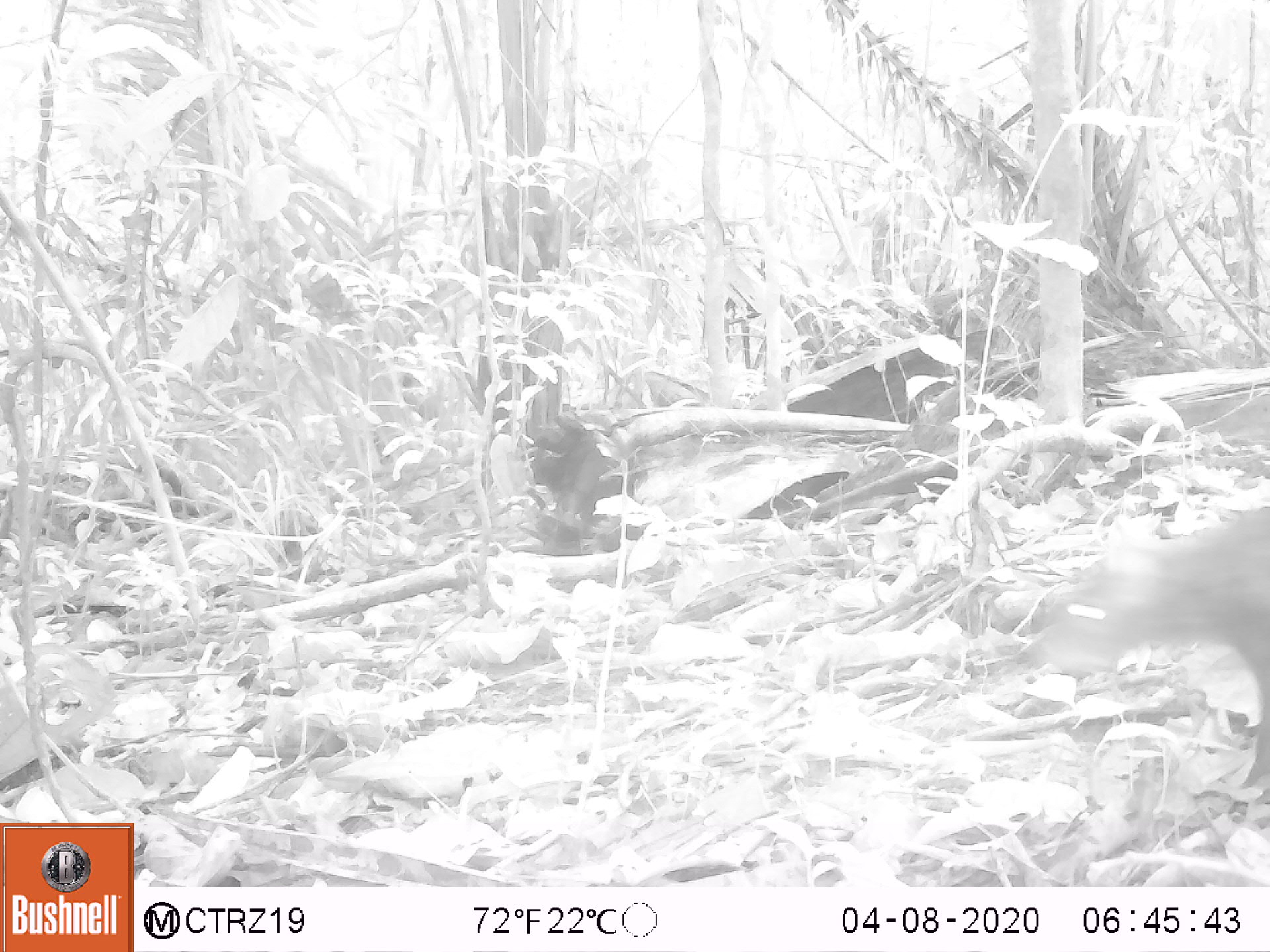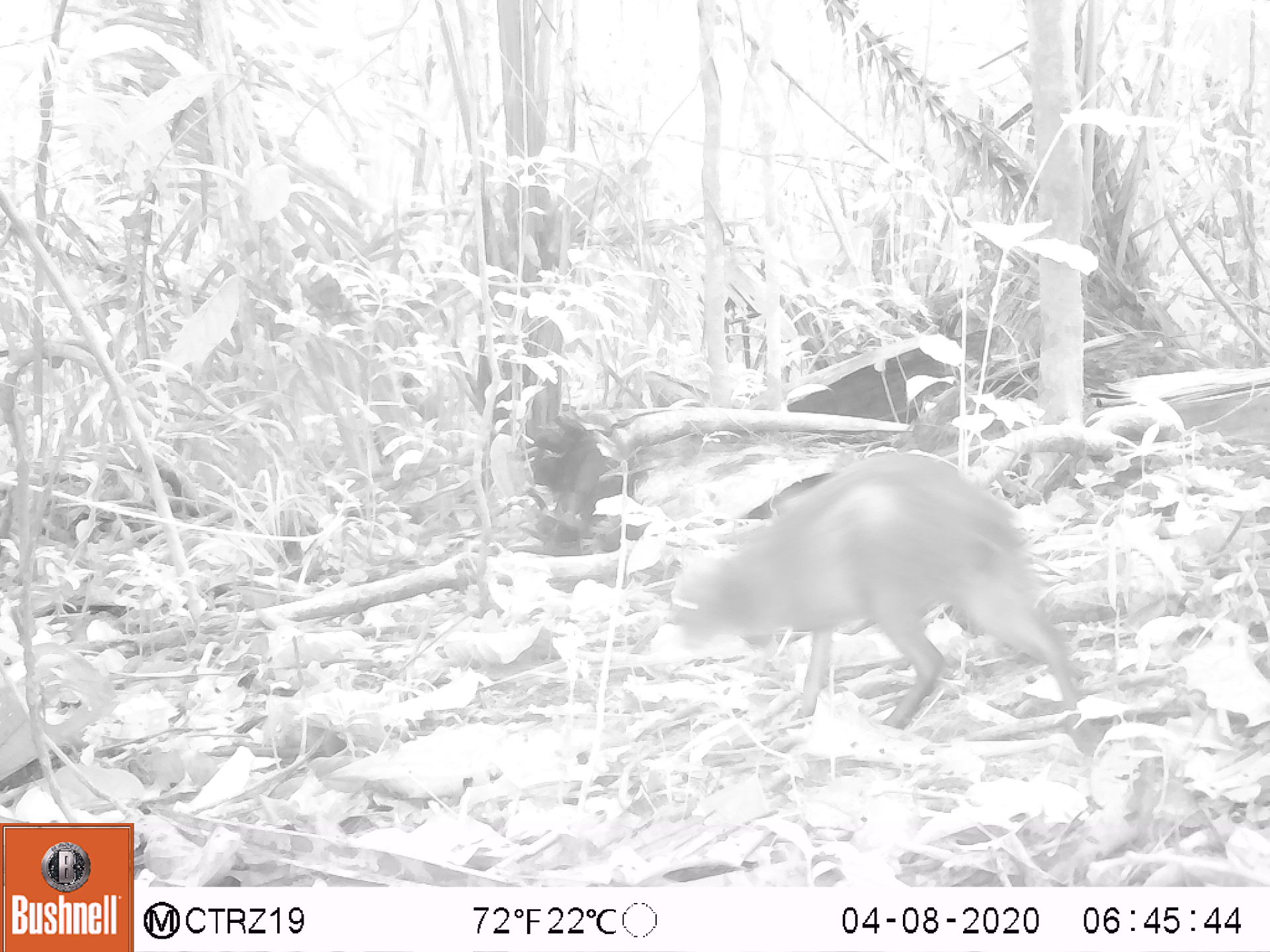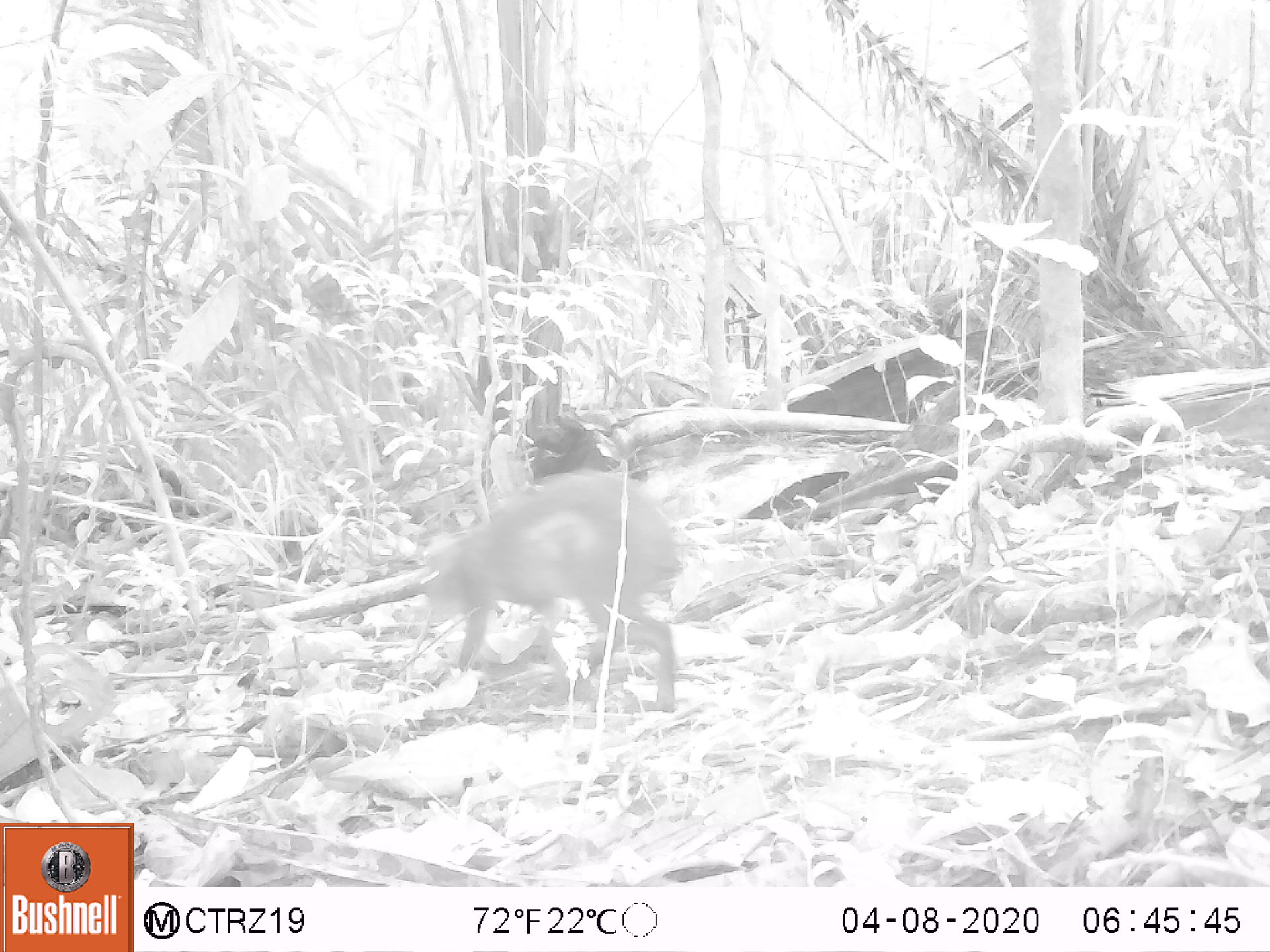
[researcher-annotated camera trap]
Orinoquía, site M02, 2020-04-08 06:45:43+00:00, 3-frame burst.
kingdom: Animalia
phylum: Chordata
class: Mammalia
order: Rodentia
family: Dasyproctidae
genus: Dasyprocta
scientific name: Dasyprocta fuliginosa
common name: black agouti